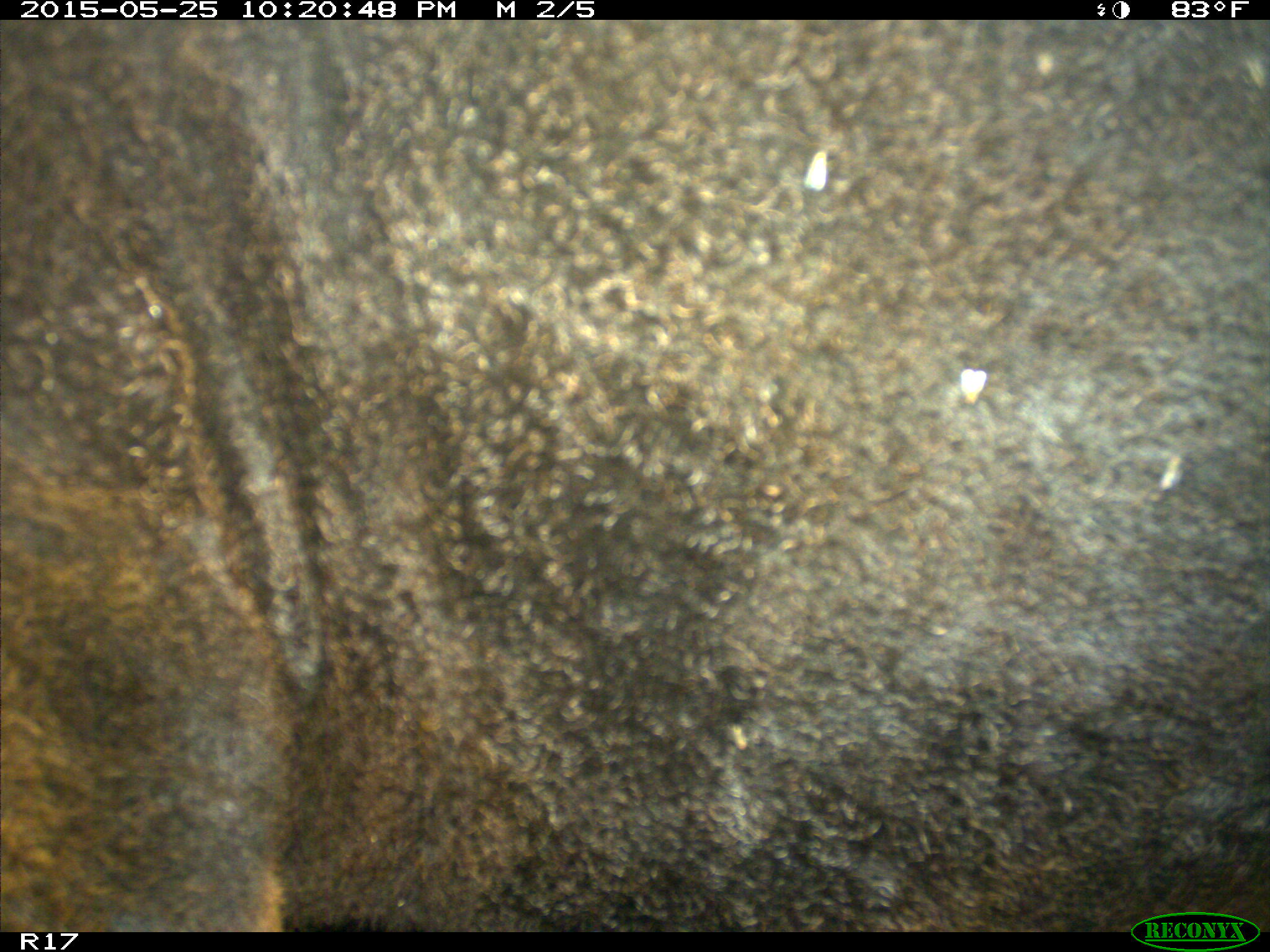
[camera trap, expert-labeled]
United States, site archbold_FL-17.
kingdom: Animalia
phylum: Chordata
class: Mammalia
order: Artiodactyla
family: Bovidae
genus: Bos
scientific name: Bos taurus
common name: domestic cow